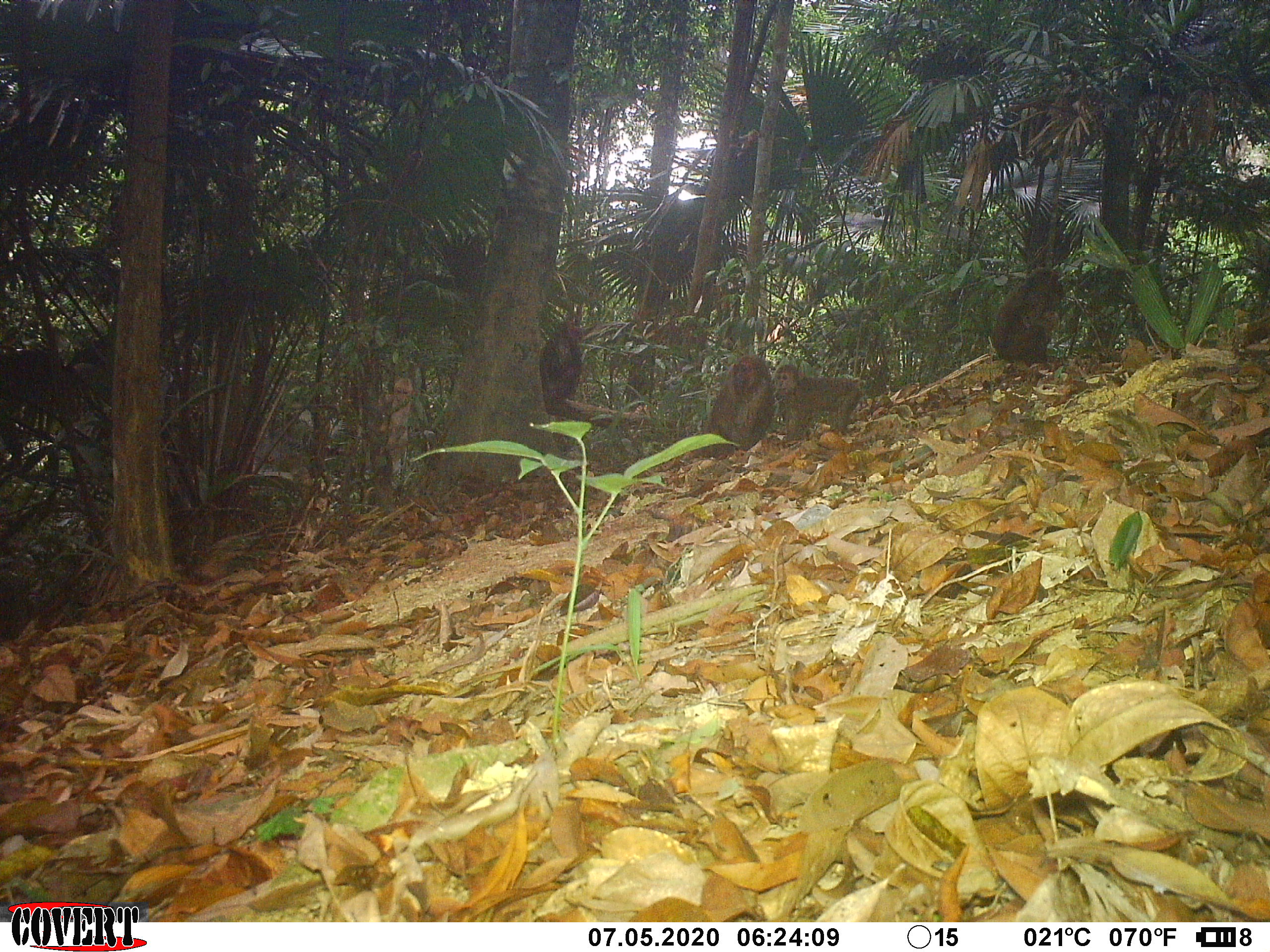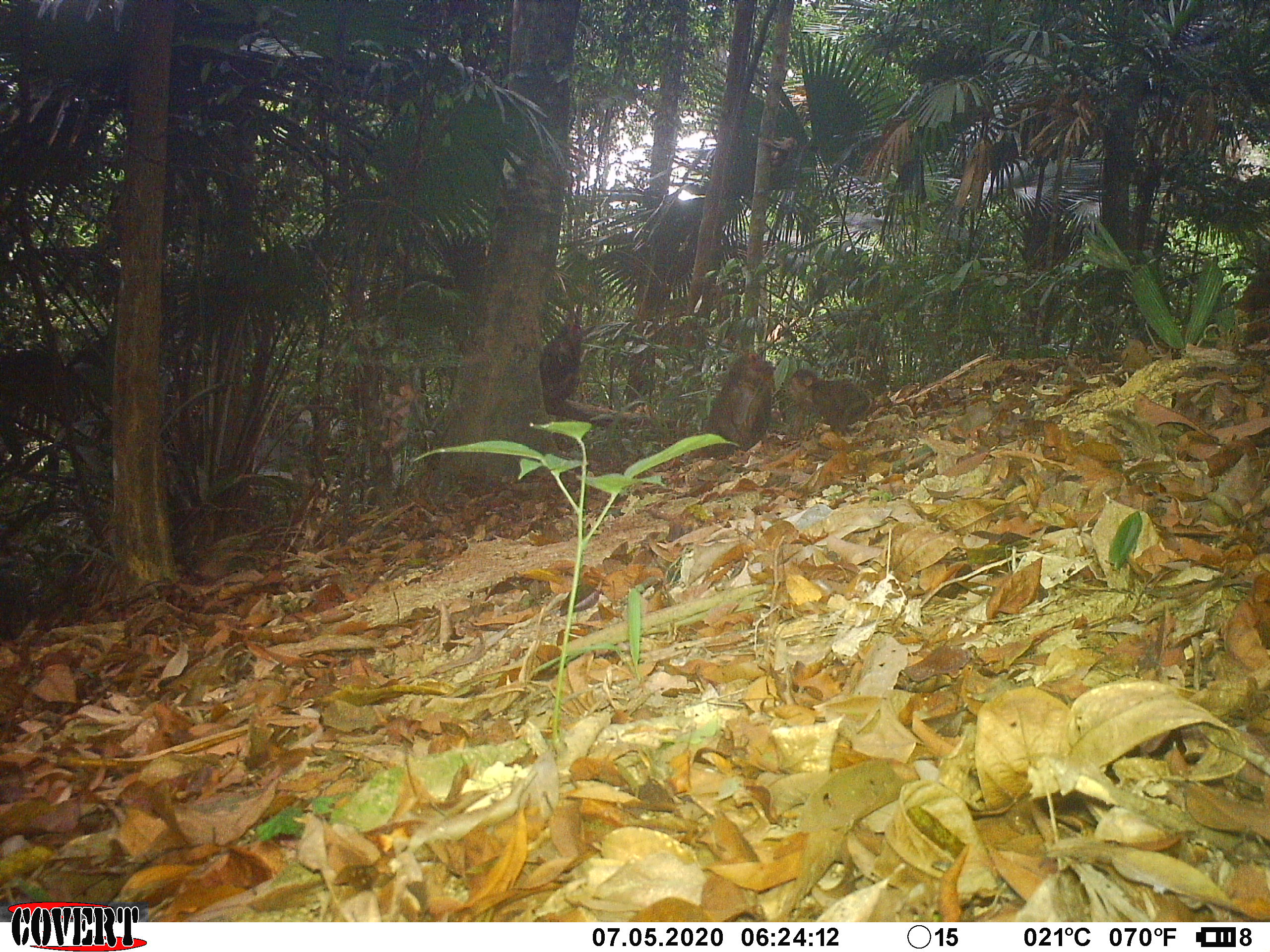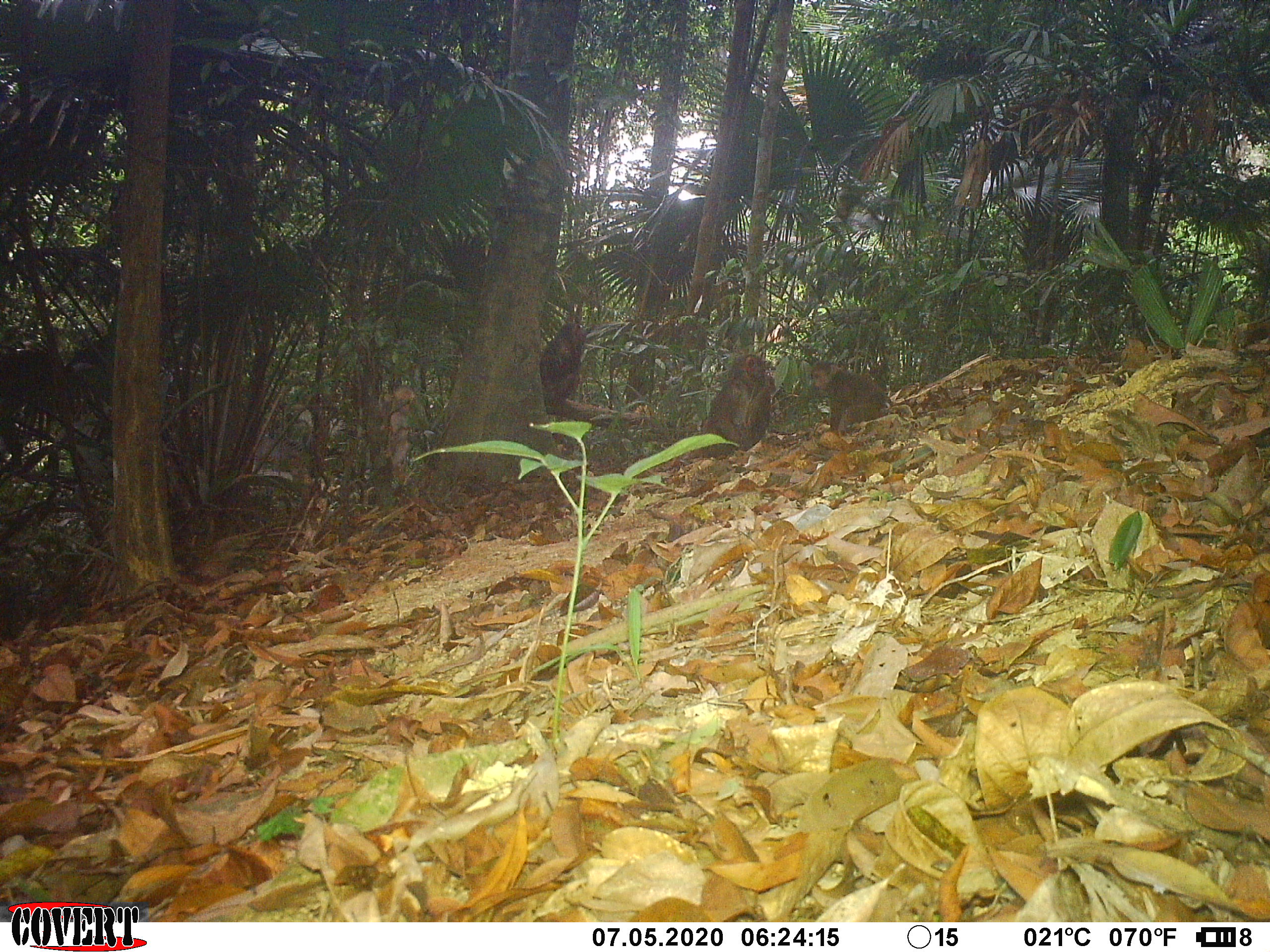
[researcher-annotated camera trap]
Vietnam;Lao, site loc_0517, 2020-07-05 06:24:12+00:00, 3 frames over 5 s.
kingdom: Animalia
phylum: Chordata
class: Mammalia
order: Primates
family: Cercopithecidae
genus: Macaca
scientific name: Macaca arctoides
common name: stump-tailed macaque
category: stump tailed macaque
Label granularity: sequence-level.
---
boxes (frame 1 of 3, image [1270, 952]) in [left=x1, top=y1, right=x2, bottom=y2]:
stump tailed macaque: [left=697, top=352, right=776, bottom=461]; [left=988, top=267, right=1065, bottom=366]; [left=772, top=363, right=864, bottom=441]; [left=536, top=318, right=587, bottom=415]; [left=377, top=374, right=420, bottom=479]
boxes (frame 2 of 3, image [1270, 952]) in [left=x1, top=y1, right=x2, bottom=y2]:
stump tailed macaque: [left=702, top=351, right=776, bottom=459]; [left=785, top=367, right=873, bottom=436]; [left=536, top=321, right=583, bottom=416]; [left=380, top=380, right=422, bottom=453]; [left=1111, top=336, right=1152, bottom=379]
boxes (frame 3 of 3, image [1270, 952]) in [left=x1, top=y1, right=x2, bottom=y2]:
stump tailed macaque: [left=697, top=351, right=777, bottom=459]; [left=809, top=358, right=892, bottom=431]; [left=536, top=318, right=587, bottom=415]; [left=381, top=380, right=419, bottom=473]; [left=1115, top=334, right=1149, bottom=372]